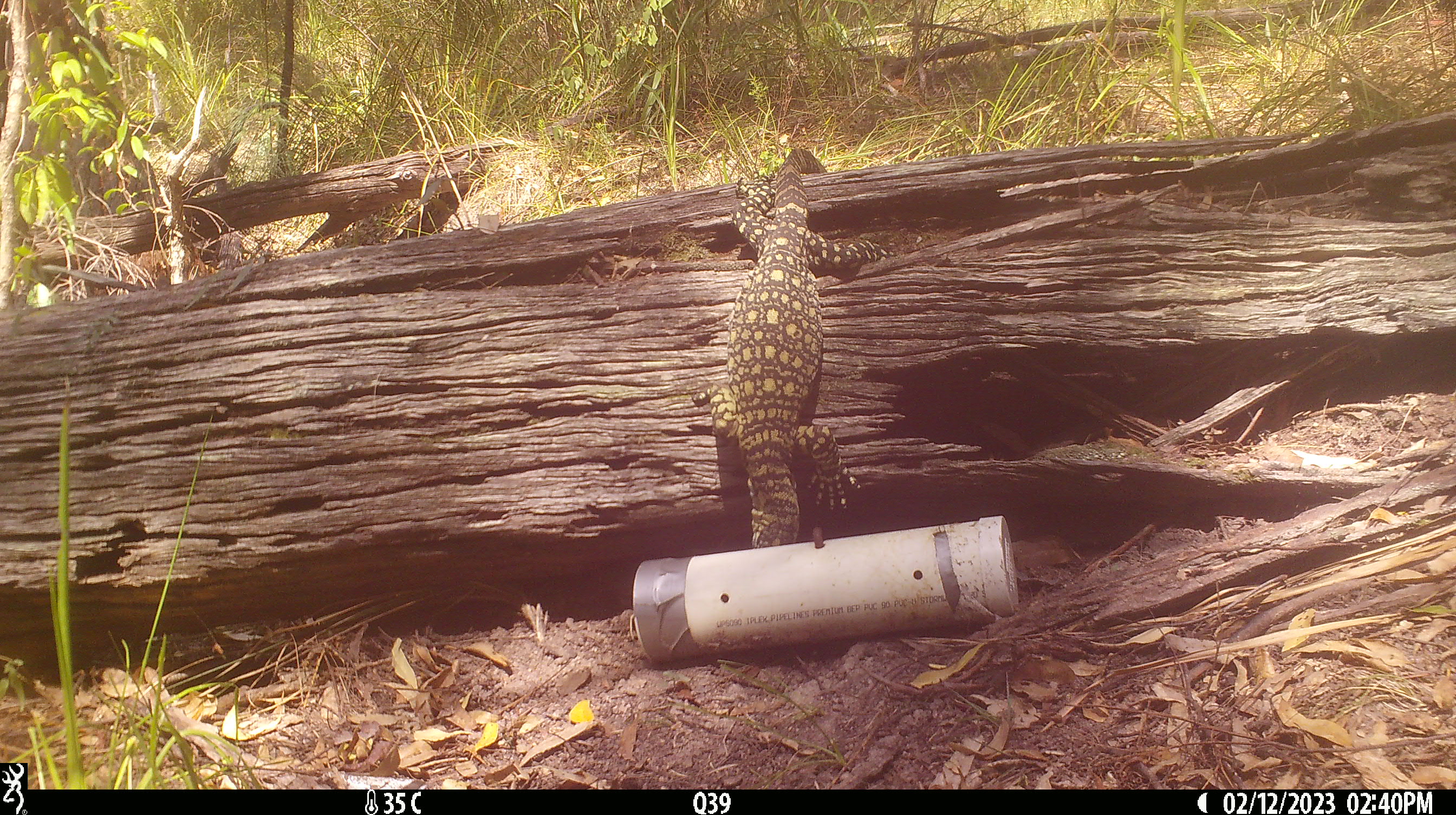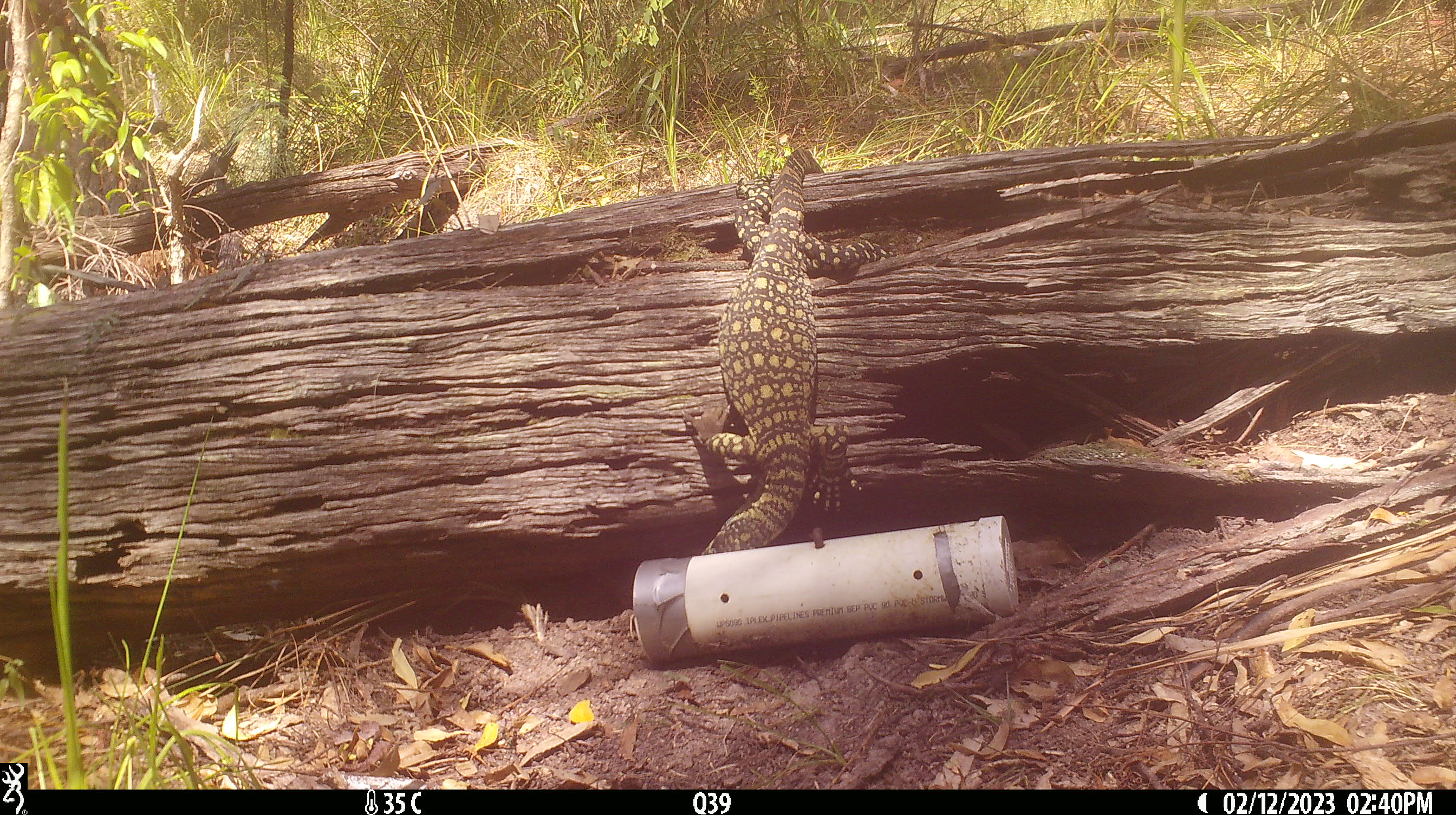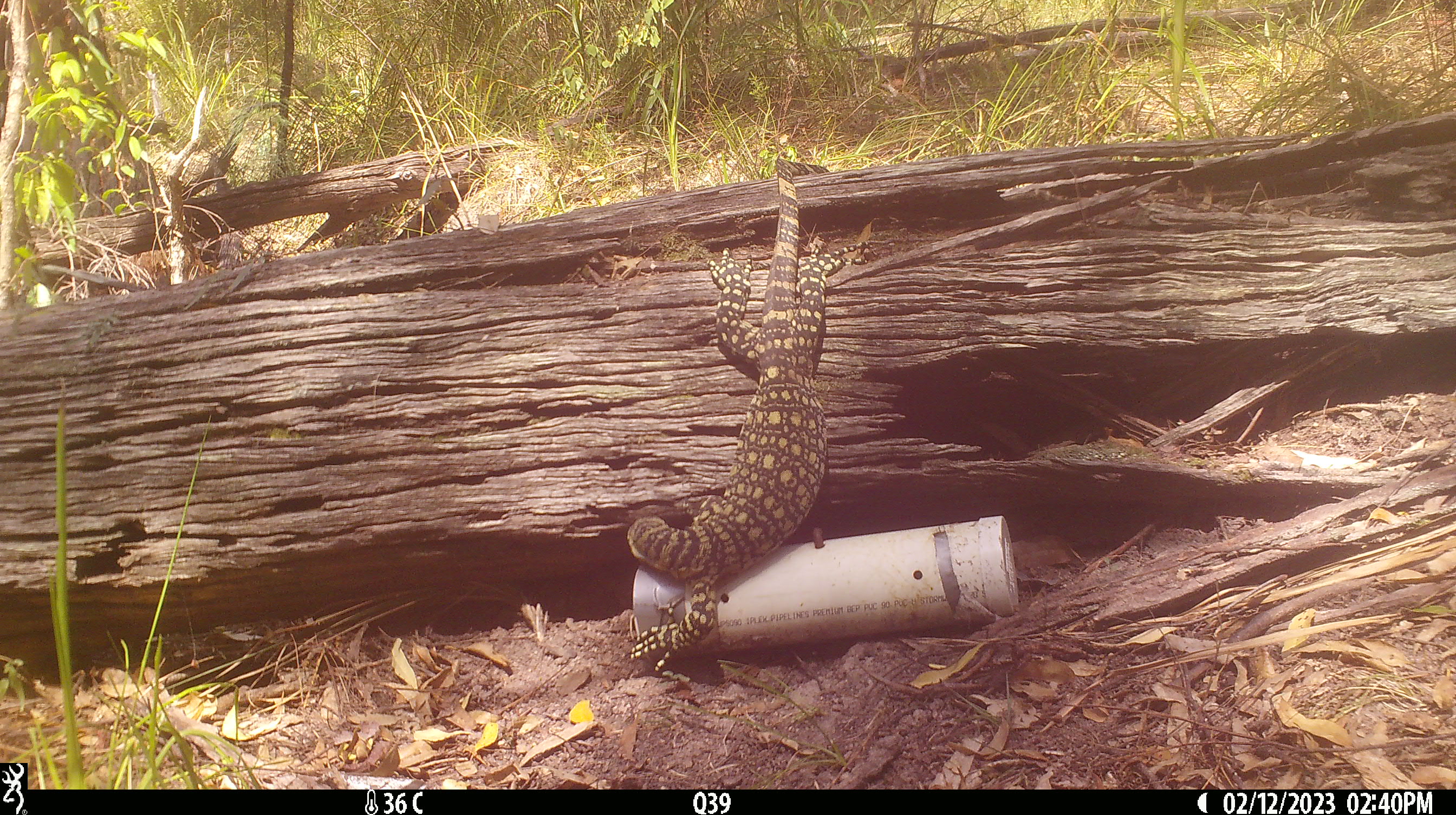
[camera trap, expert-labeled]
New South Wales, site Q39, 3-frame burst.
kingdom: Animalia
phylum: Chordata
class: Reptilia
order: Squamata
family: Varanidae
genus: Varanus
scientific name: Varanus varius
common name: lace monitor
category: goanna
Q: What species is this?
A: Goanna (lace monitor) (Varanus varius).